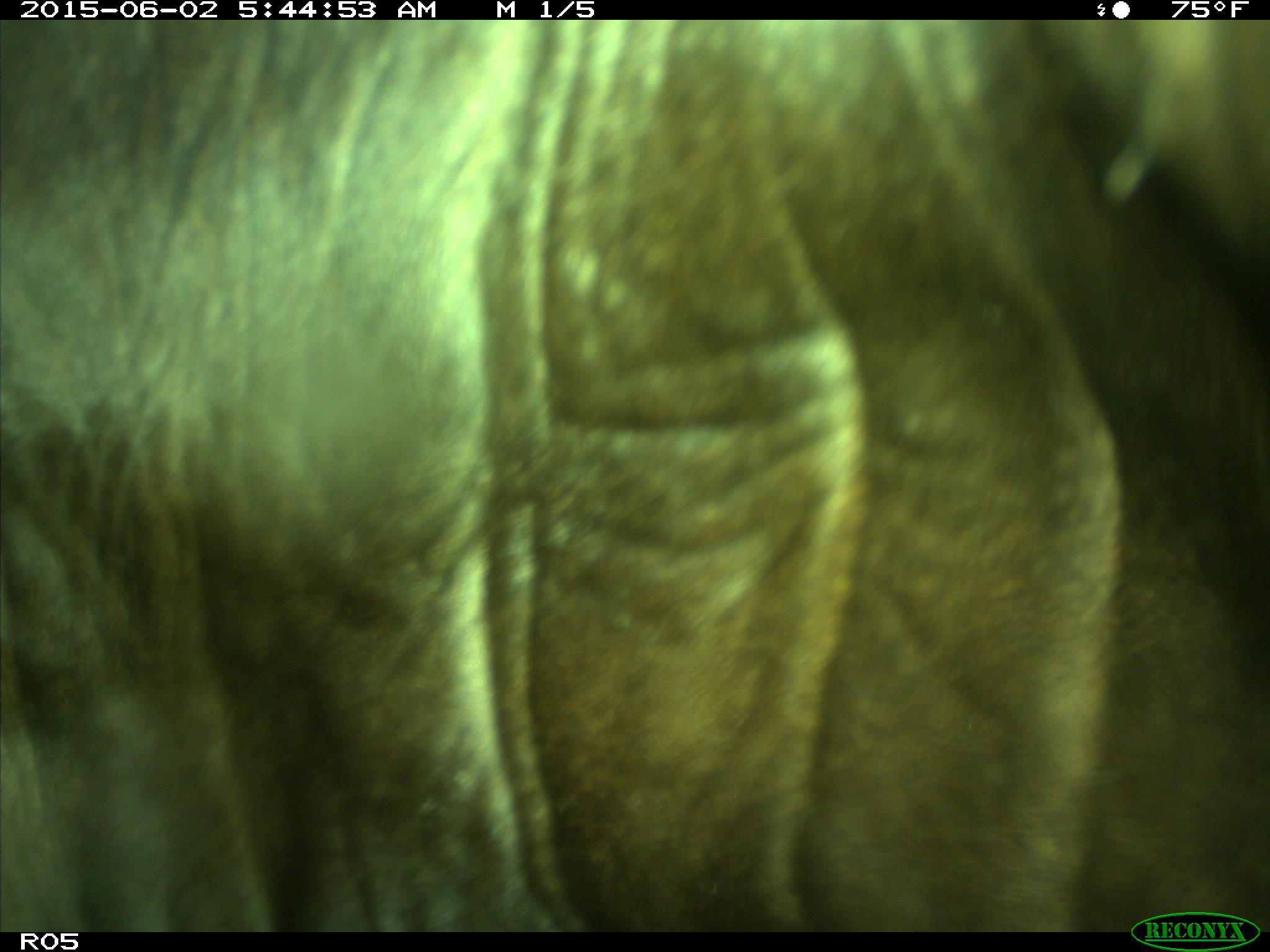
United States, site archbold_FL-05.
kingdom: Animalia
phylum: Chordata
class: Mammalia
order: Artiodactyla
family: Bovidae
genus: Bos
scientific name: Bos taurus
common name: domestic cow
Bos taurus (domestic cow).